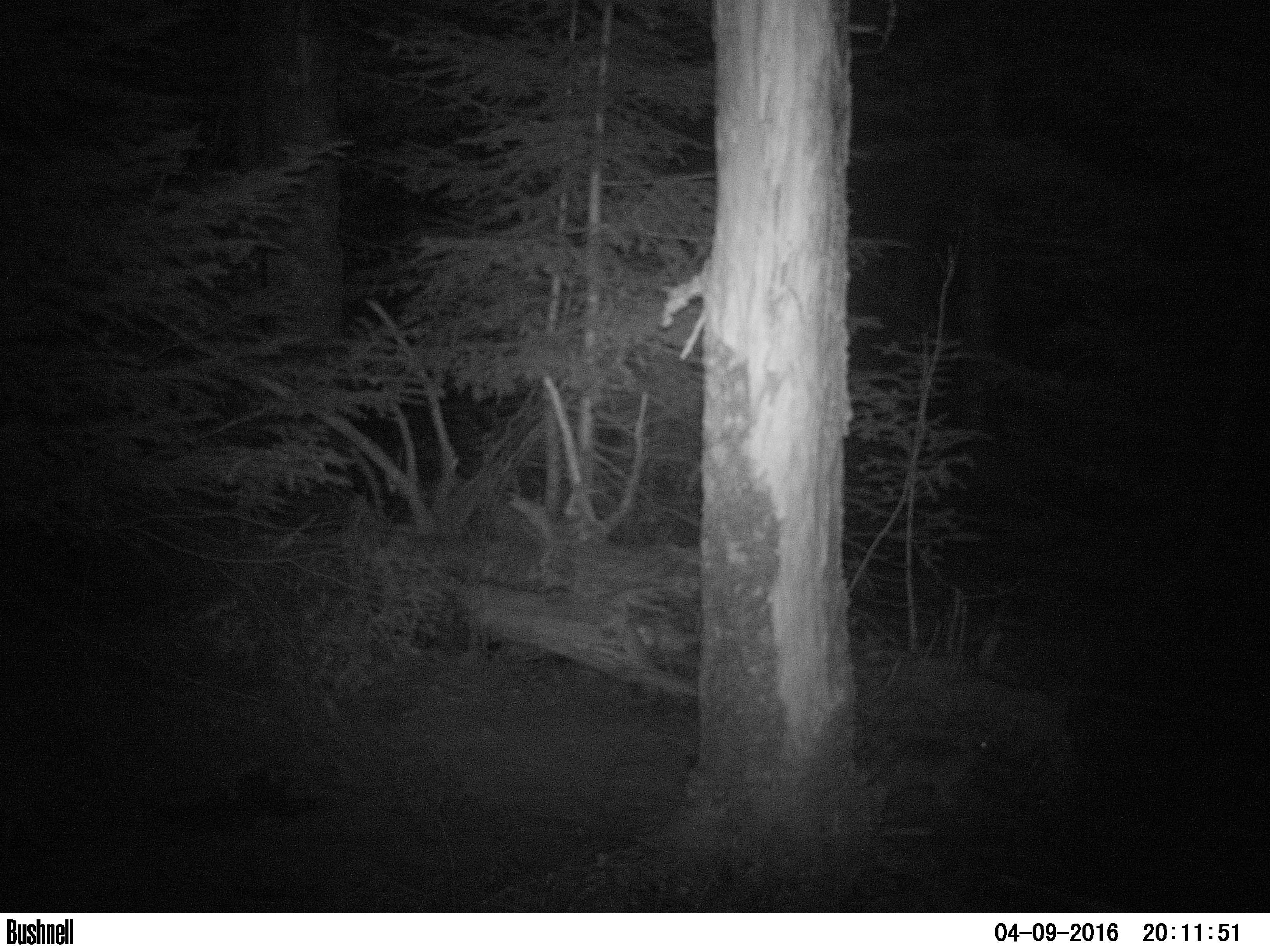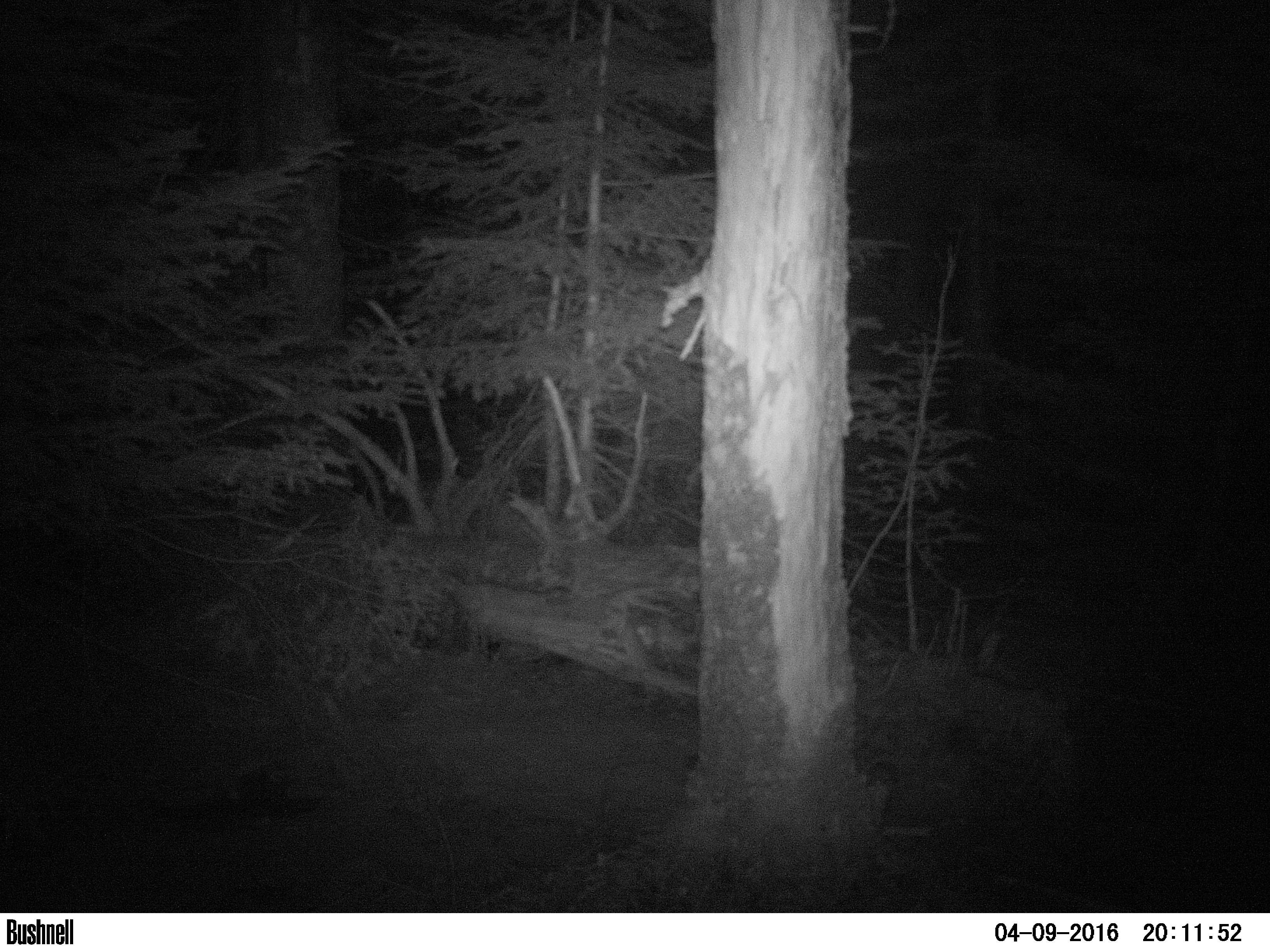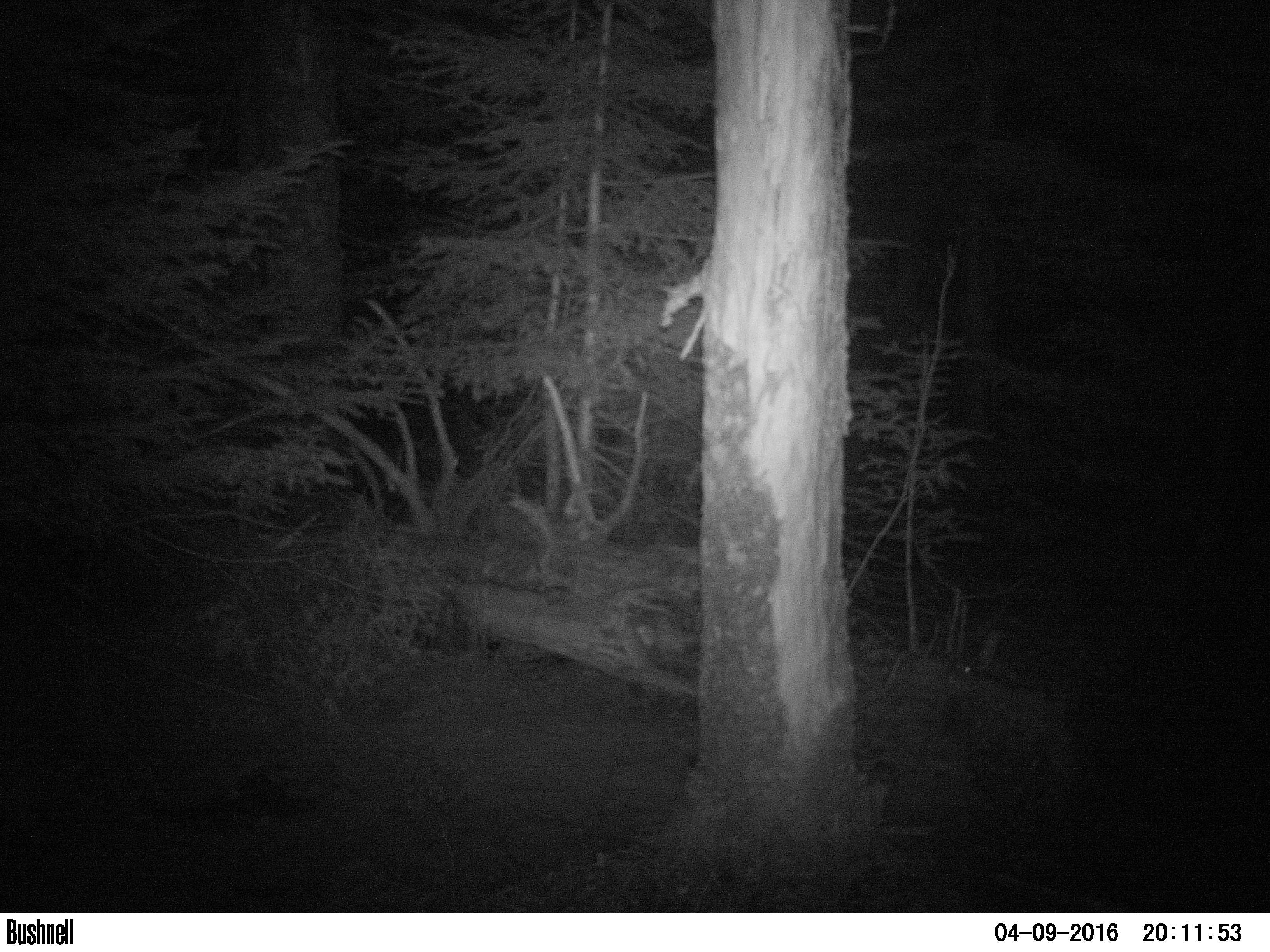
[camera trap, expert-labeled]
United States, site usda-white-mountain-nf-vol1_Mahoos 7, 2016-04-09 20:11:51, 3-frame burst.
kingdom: Animalia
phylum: Chordata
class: Mammalia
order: Lagomorpha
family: Leporidae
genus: Lepus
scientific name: Lepus americanus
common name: snowshoe hare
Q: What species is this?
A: Snowshoe hare (Lepus americanus).